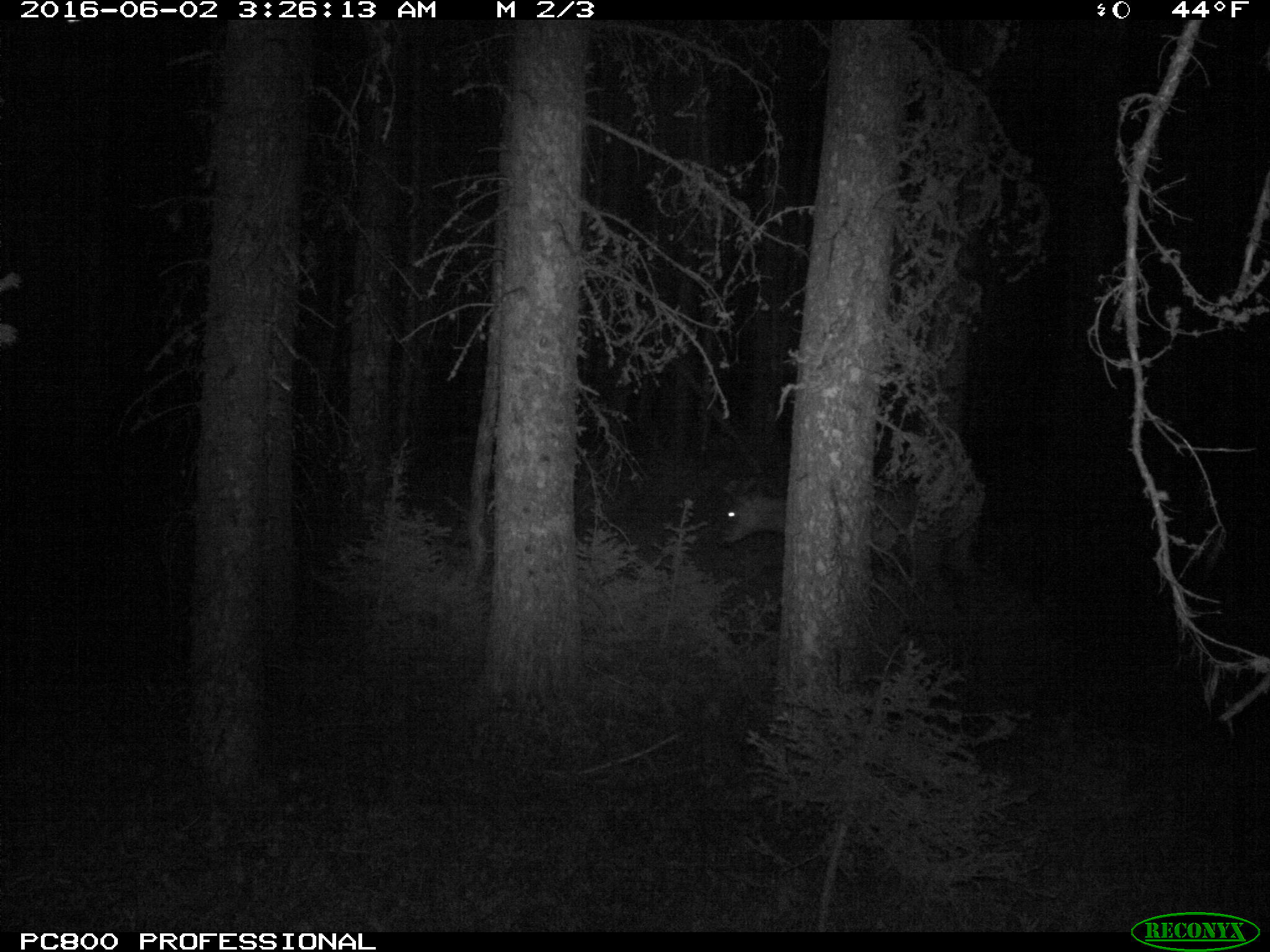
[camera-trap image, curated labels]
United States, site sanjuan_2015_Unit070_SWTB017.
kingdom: Animalia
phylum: Chordata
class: Mammalia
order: Artiodactyla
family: Cervidae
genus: Cervus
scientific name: Cervus elaphus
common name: red deer